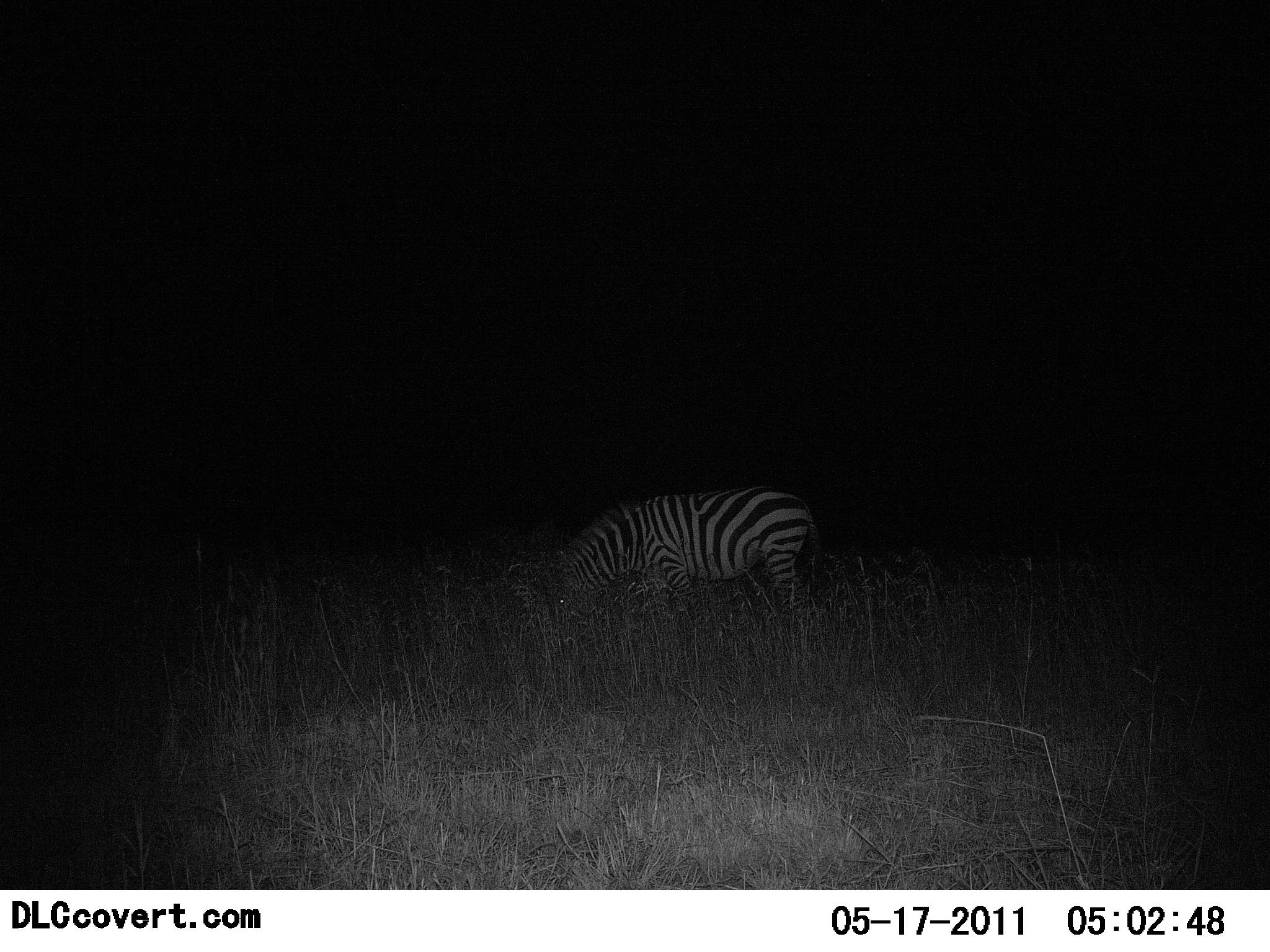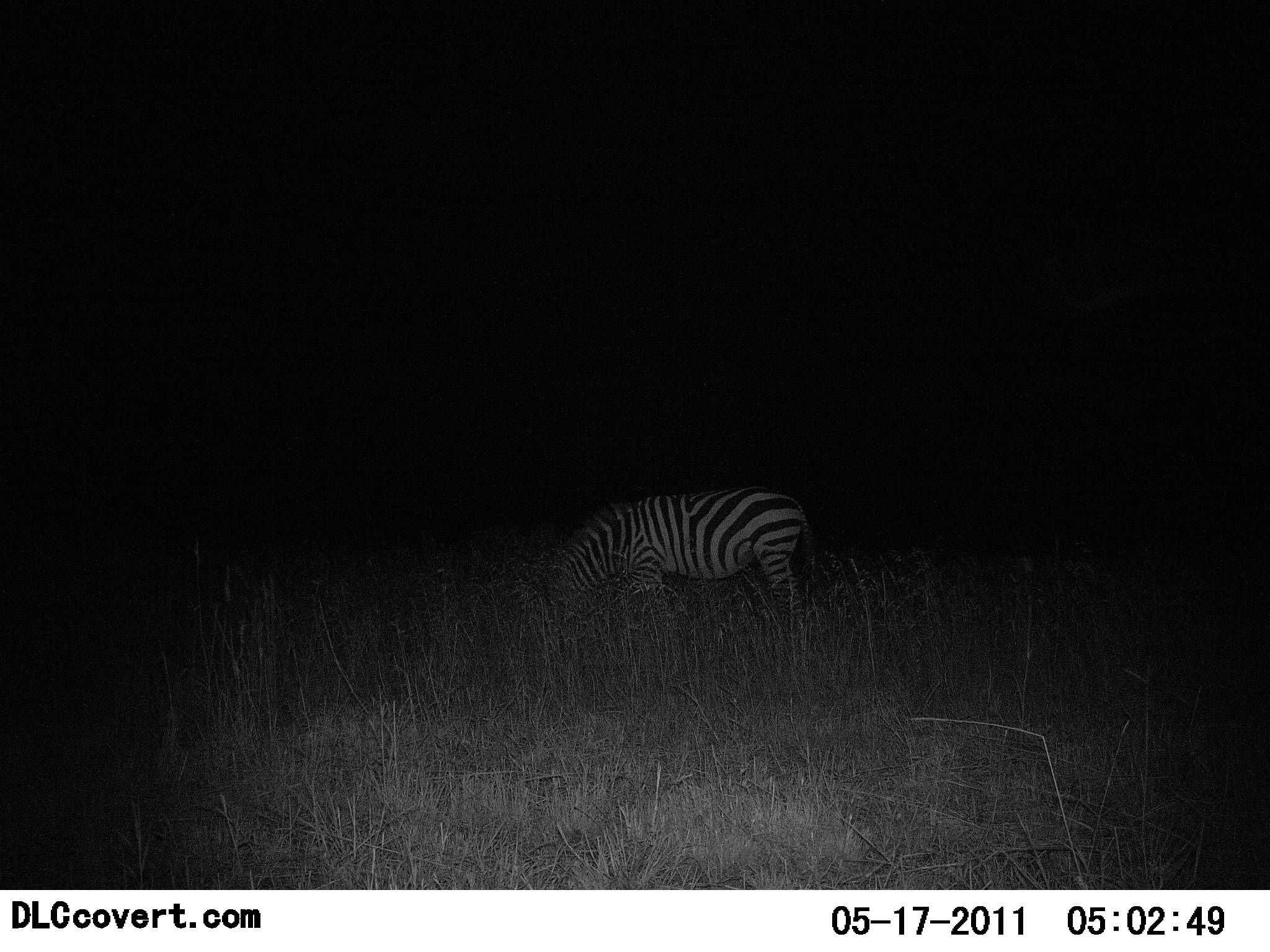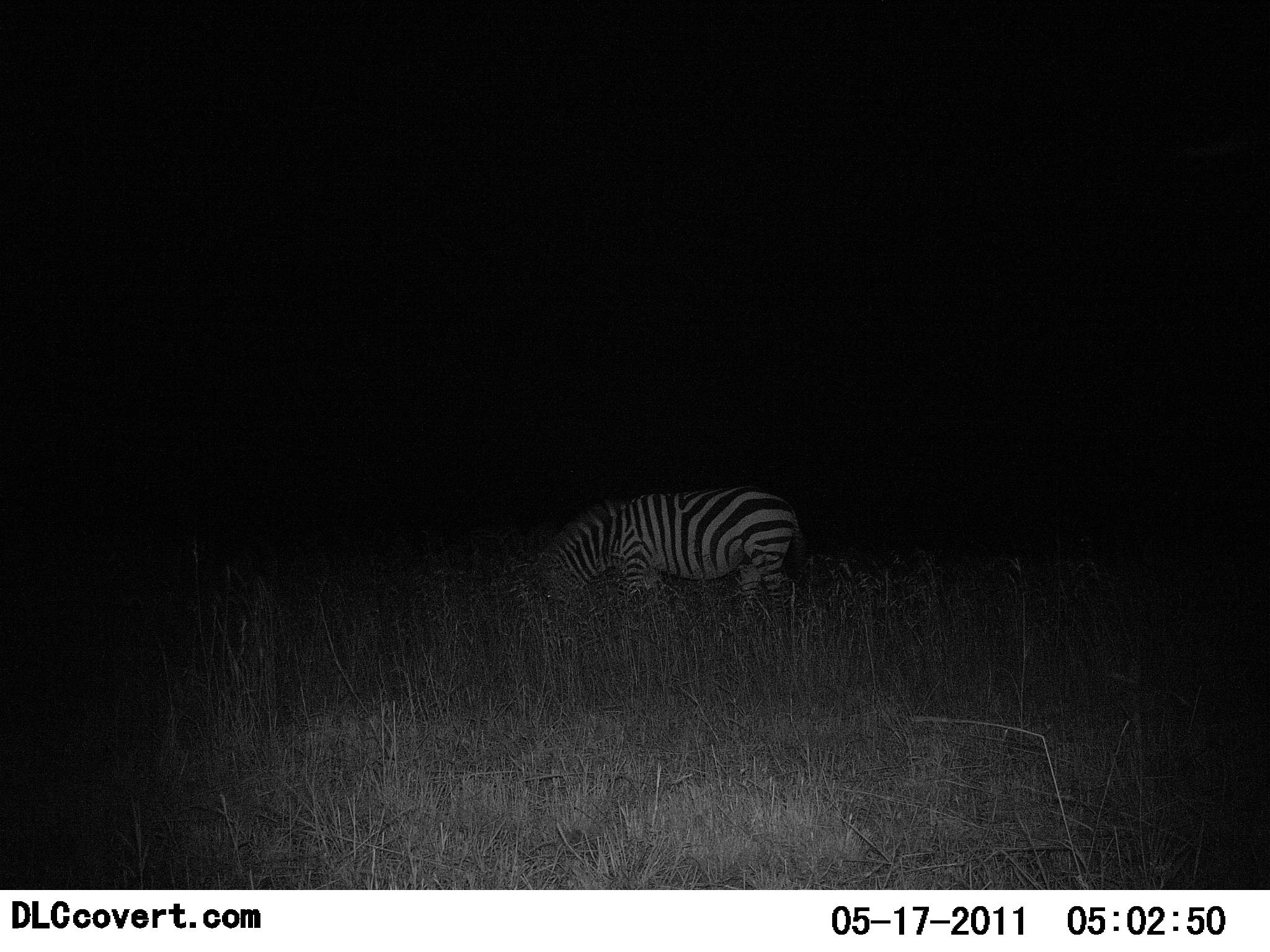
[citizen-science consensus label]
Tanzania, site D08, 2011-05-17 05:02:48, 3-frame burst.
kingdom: Animalia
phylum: Chordata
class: Mammalia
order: Perissodactyla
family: Equidae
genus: Equus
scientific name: Equus quagga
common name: plains zebra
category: zebra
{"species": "zebra (plains zebra) (Equus quagga)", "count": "1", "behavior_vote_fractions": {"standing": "30%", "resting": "0%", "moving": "0%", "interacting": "0%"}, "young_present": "0%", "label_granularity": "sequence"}